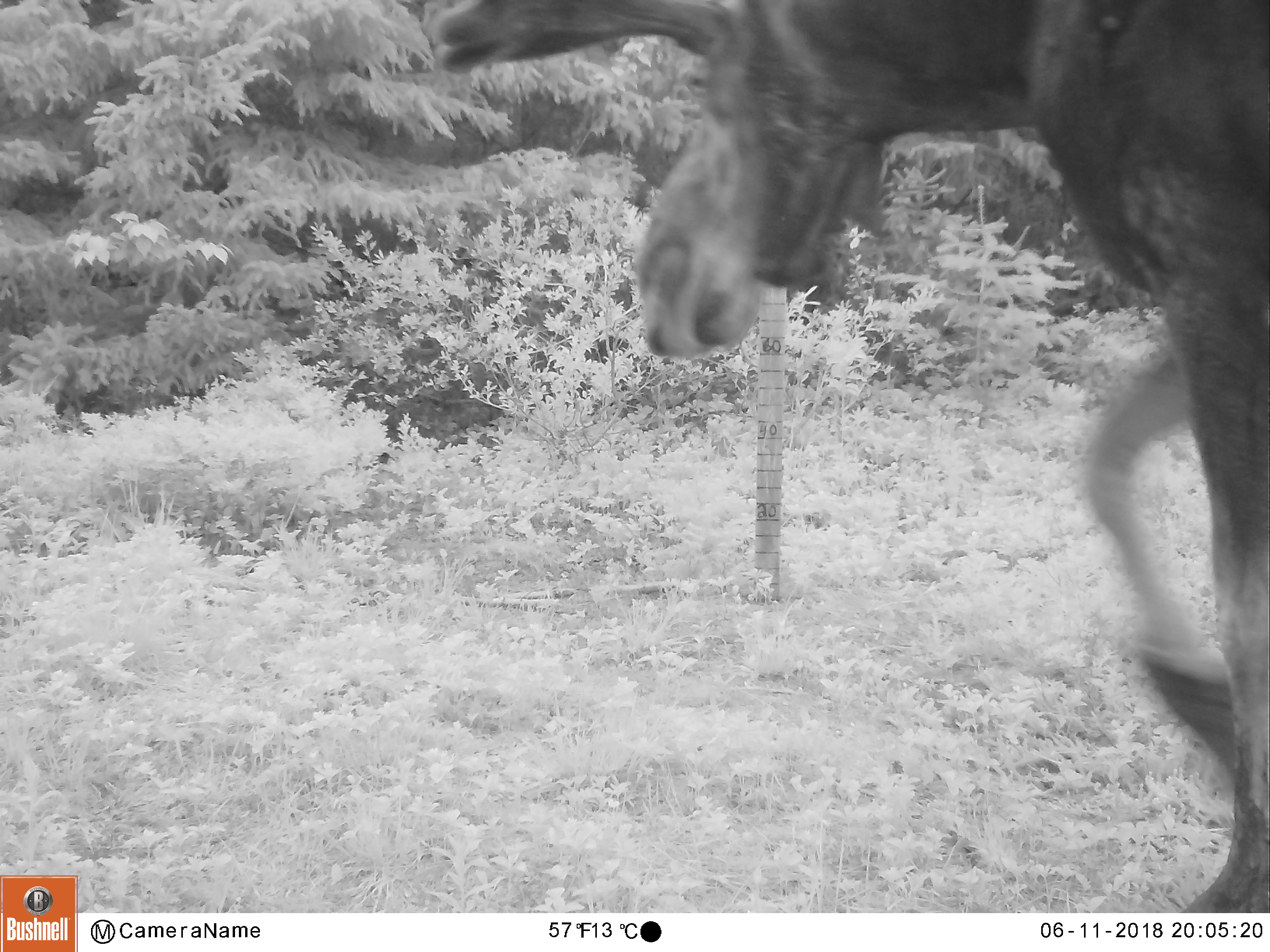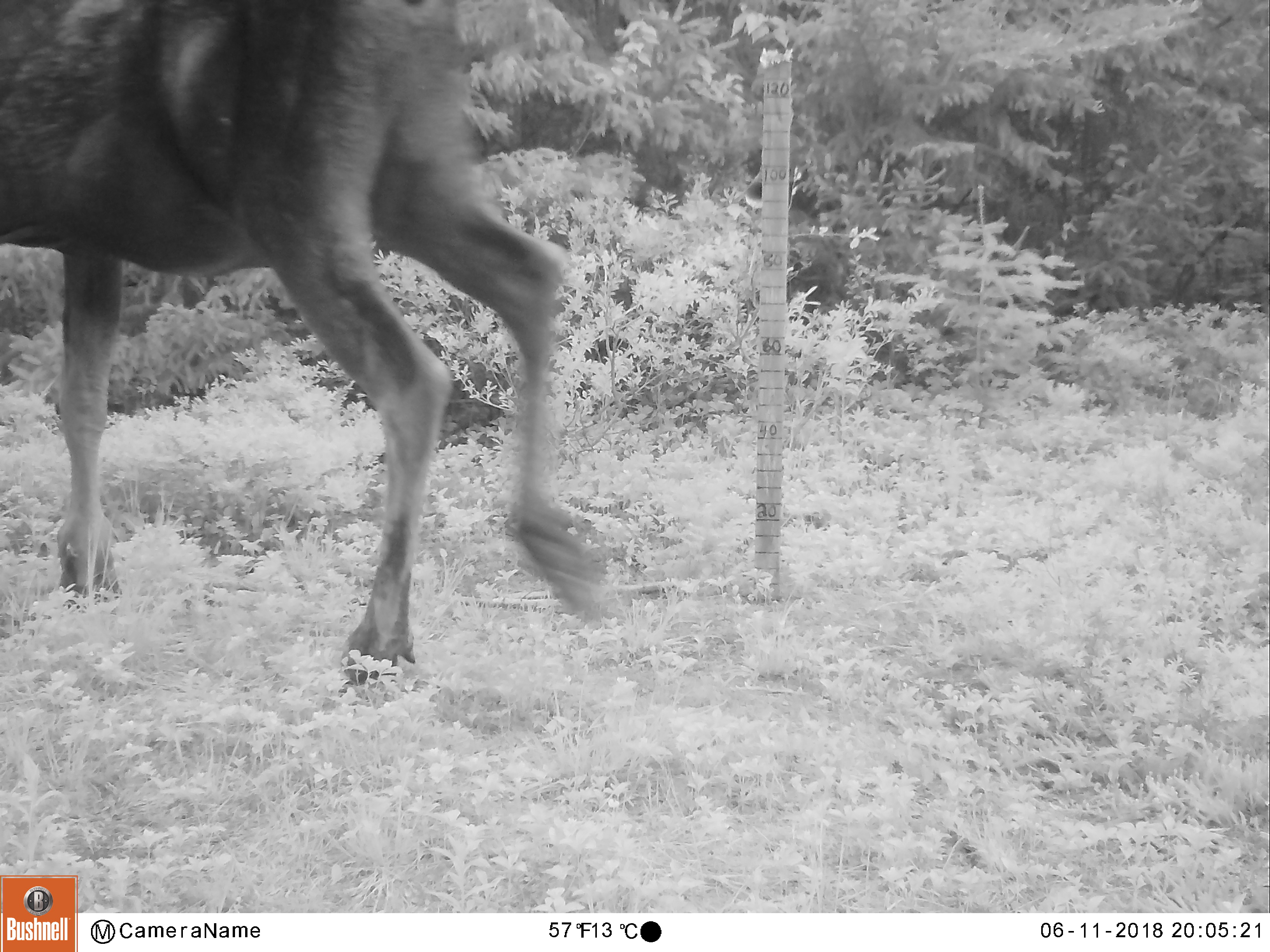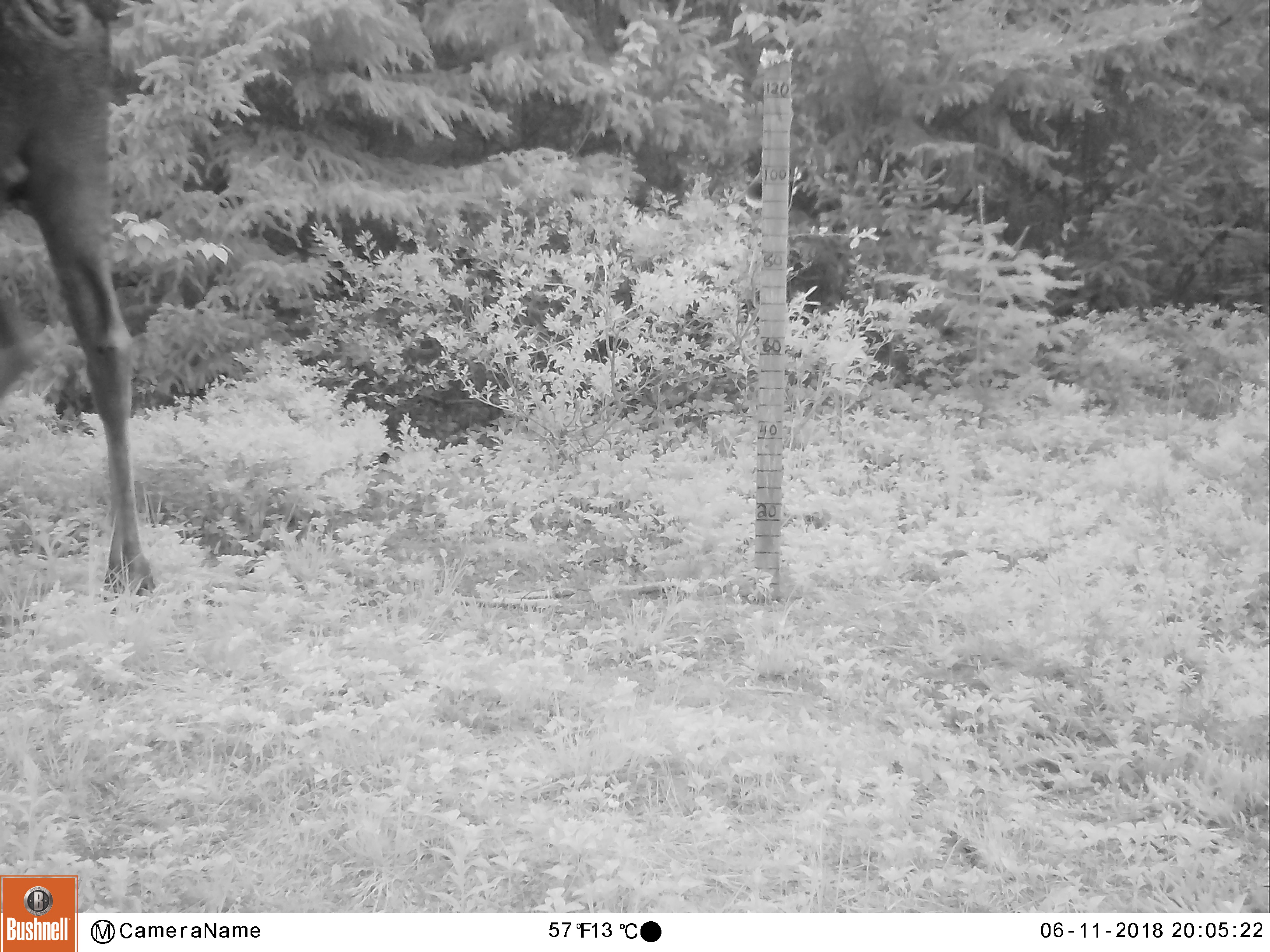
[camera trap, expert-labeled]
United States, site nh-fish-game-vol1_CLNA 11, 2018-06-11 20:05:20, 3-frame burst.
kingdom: Animalia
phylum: Chordata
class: Mammalia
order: Artiodactyla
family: Cervidae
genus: Alces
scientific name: Alces alces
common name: moose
Moose (Alces alces).